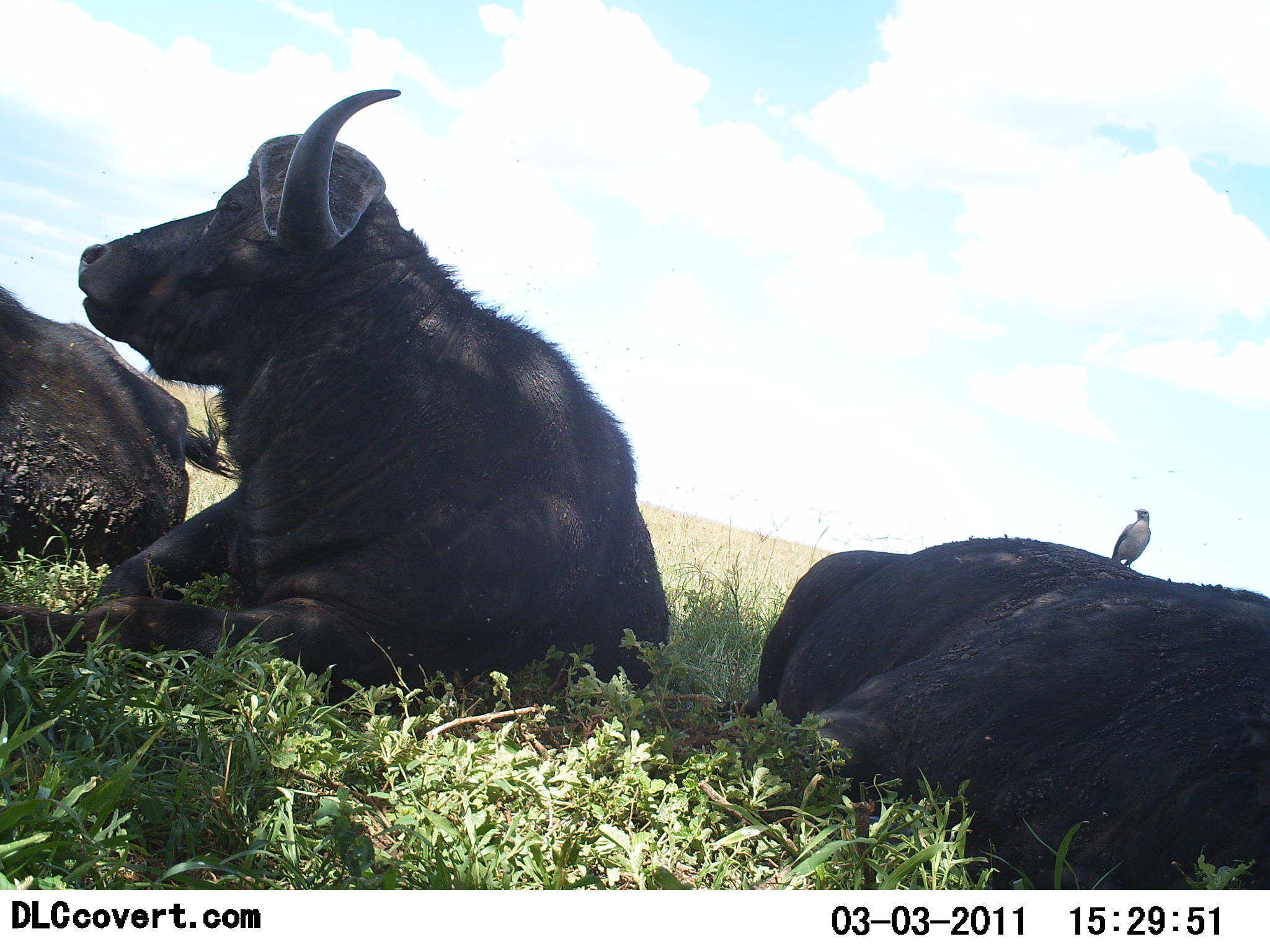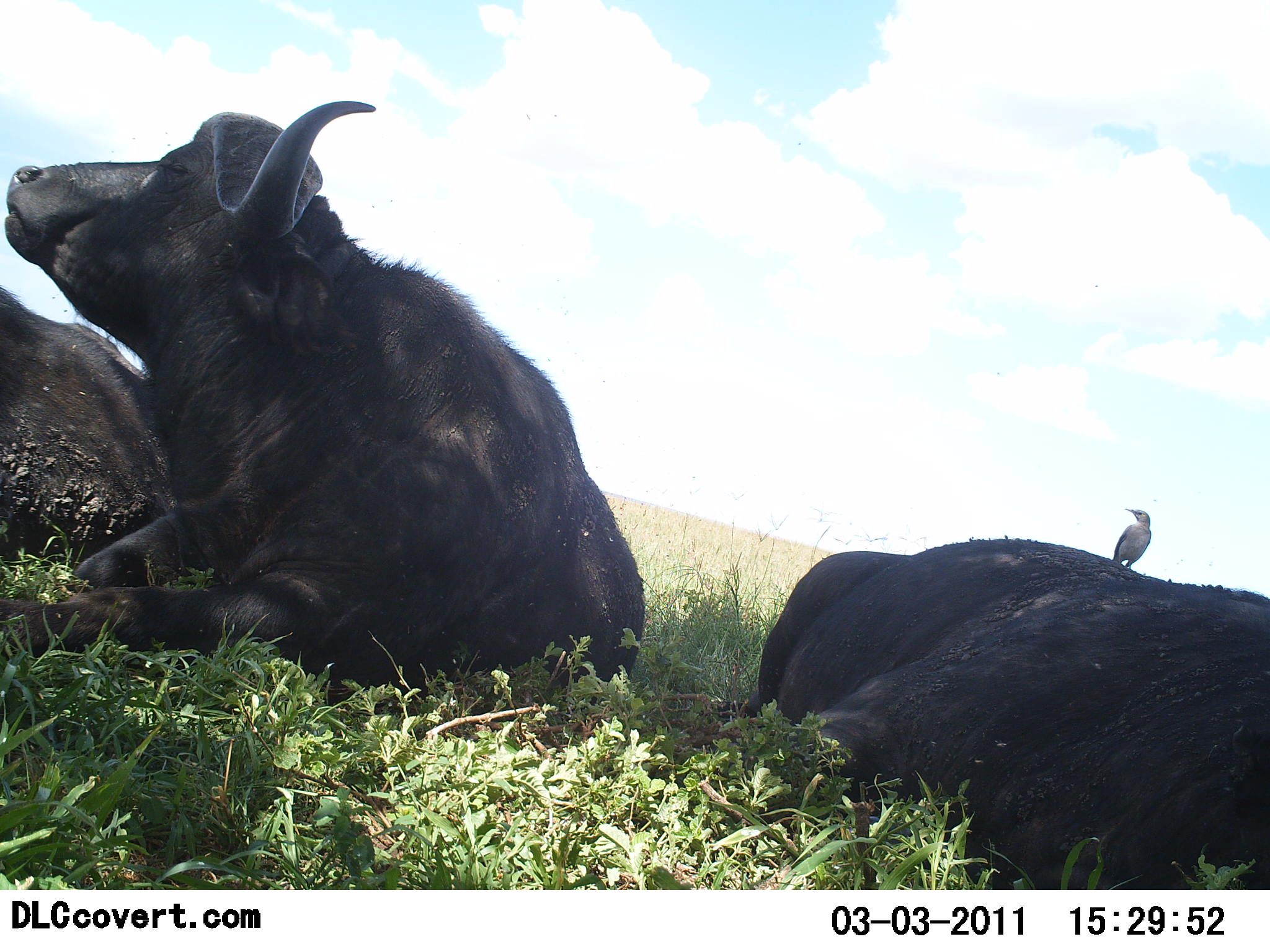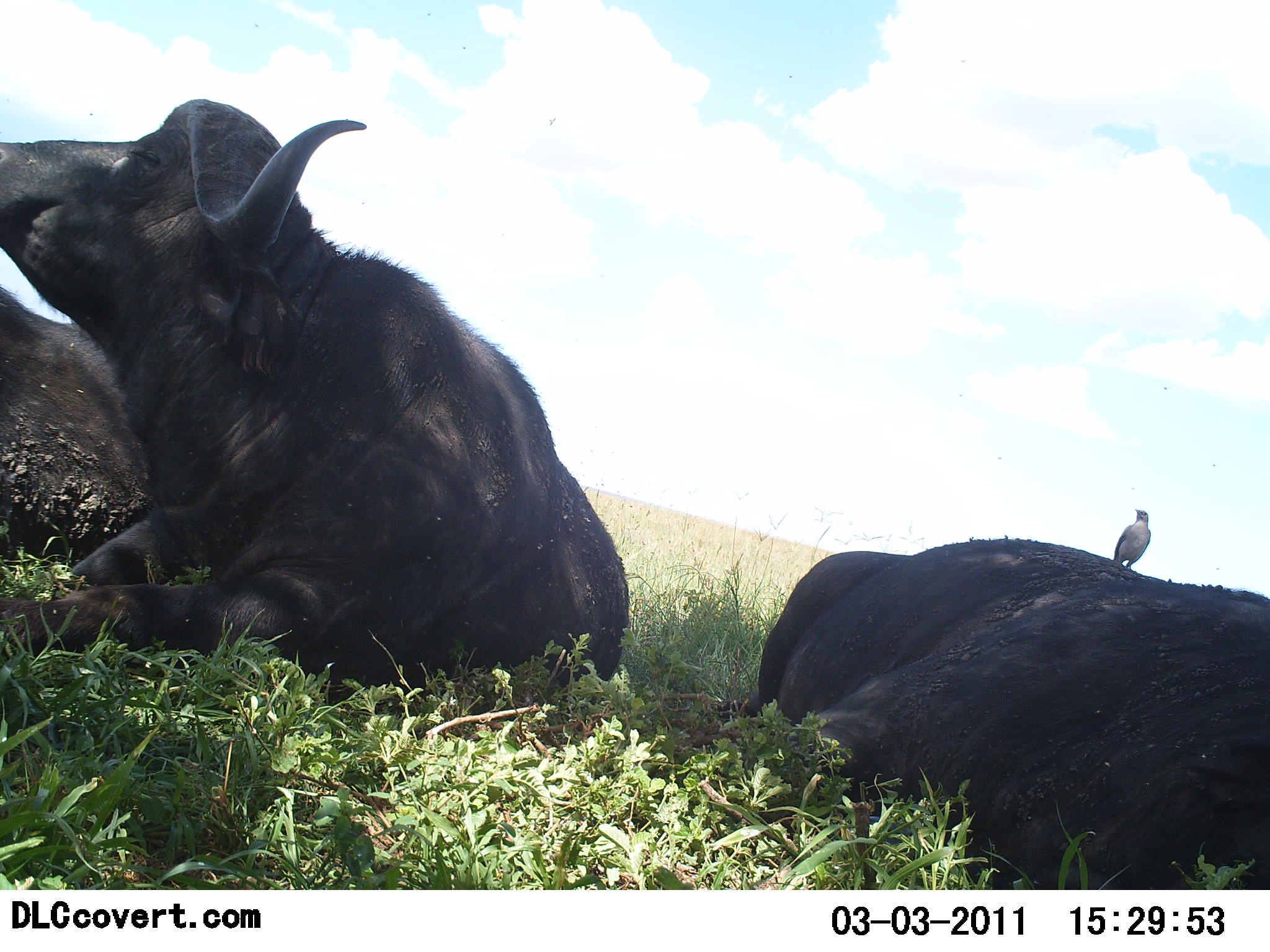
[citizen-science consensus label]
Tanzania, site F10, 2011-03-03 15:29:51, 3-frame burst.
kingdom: Animalia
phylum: Chordata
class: Mammalia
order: Artiodactyla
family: Bovidae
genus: Syncerus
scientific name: Syncerus caffer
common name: cape buffalo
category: buffalo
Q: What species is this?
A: Buffalo (cape buffalo) (Syncerus caffer).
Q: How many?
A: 3.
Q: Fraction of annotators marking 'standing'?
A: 0%.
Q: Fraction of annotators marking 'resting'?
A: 100%.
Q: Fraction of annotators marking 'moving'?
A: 0%.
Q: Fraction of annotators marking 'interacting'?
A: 4%.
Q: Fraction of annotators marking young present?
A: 0%.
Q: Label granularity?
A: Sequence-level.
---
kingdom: Animalia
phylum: Chordata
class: Aves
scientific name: Aves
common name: bird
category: otherbird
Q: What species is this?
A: Otherbird (bird) (Aves).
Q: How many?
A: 1.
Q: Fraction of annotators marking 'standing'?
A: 77%.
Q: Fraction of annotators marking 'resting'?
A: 8%.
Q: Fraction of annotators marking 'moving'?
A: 0%.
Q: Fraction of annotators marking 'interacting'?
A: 23%.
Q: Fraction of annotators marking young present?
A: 0%.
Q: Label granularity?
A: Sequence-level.